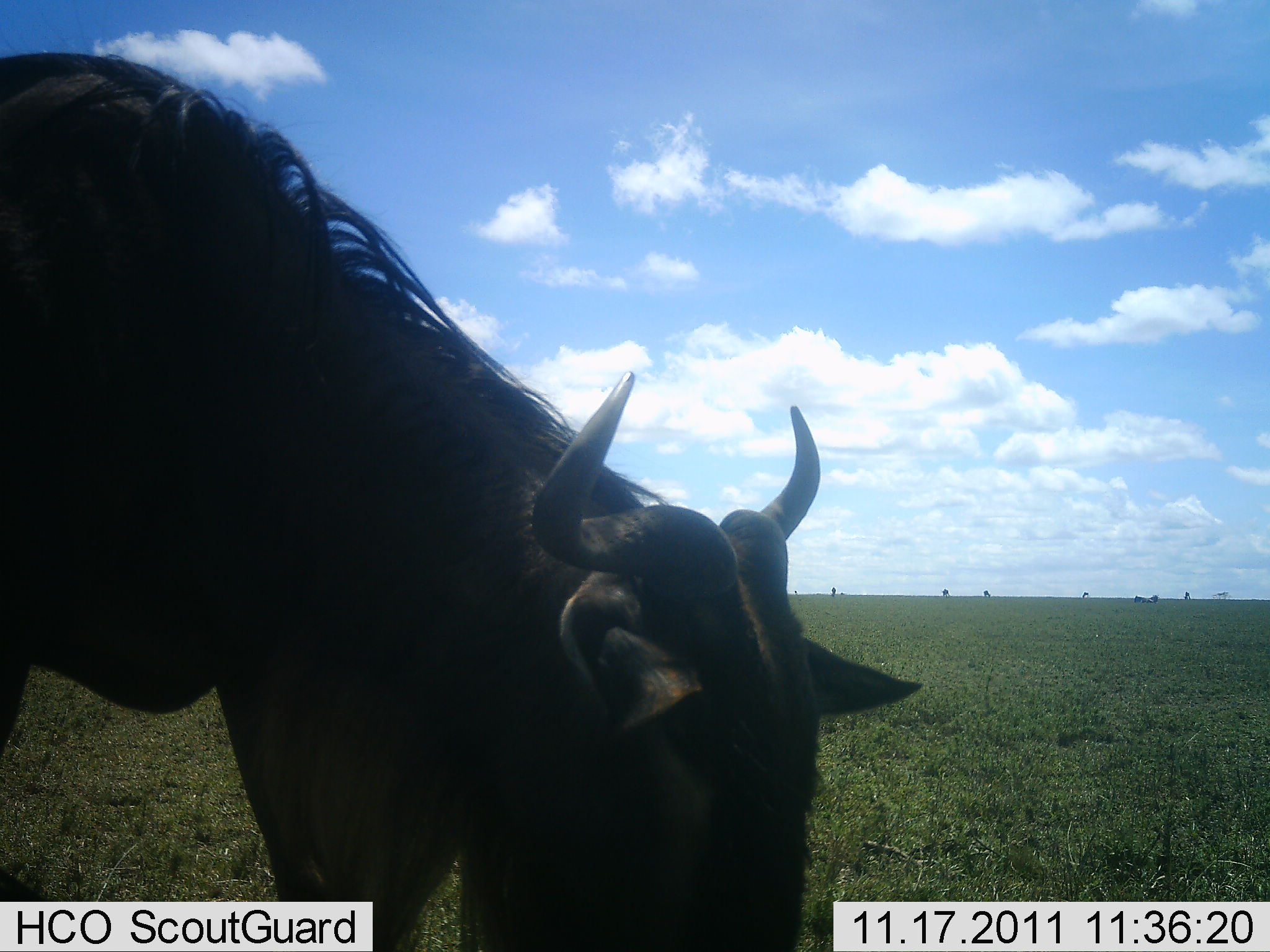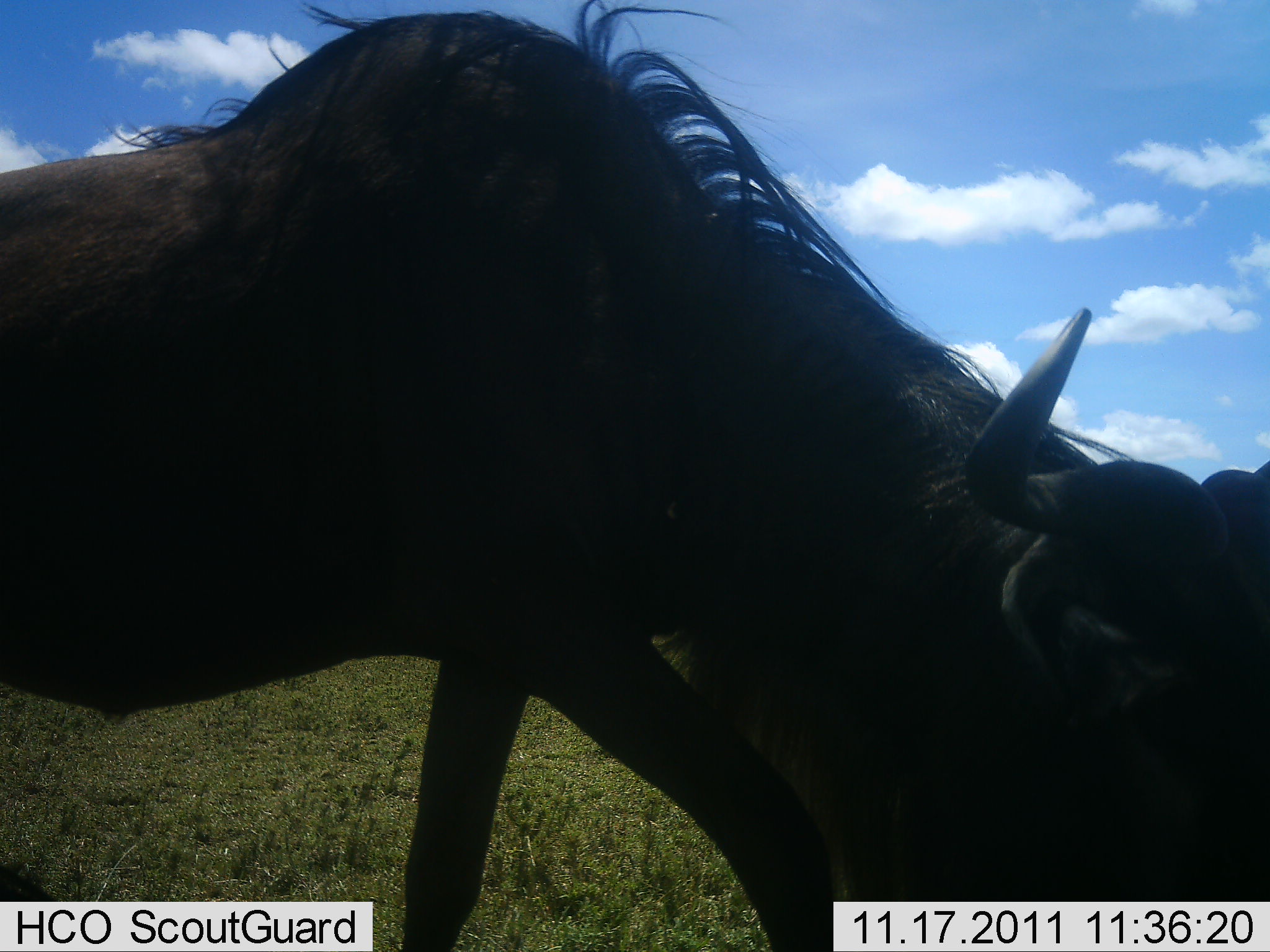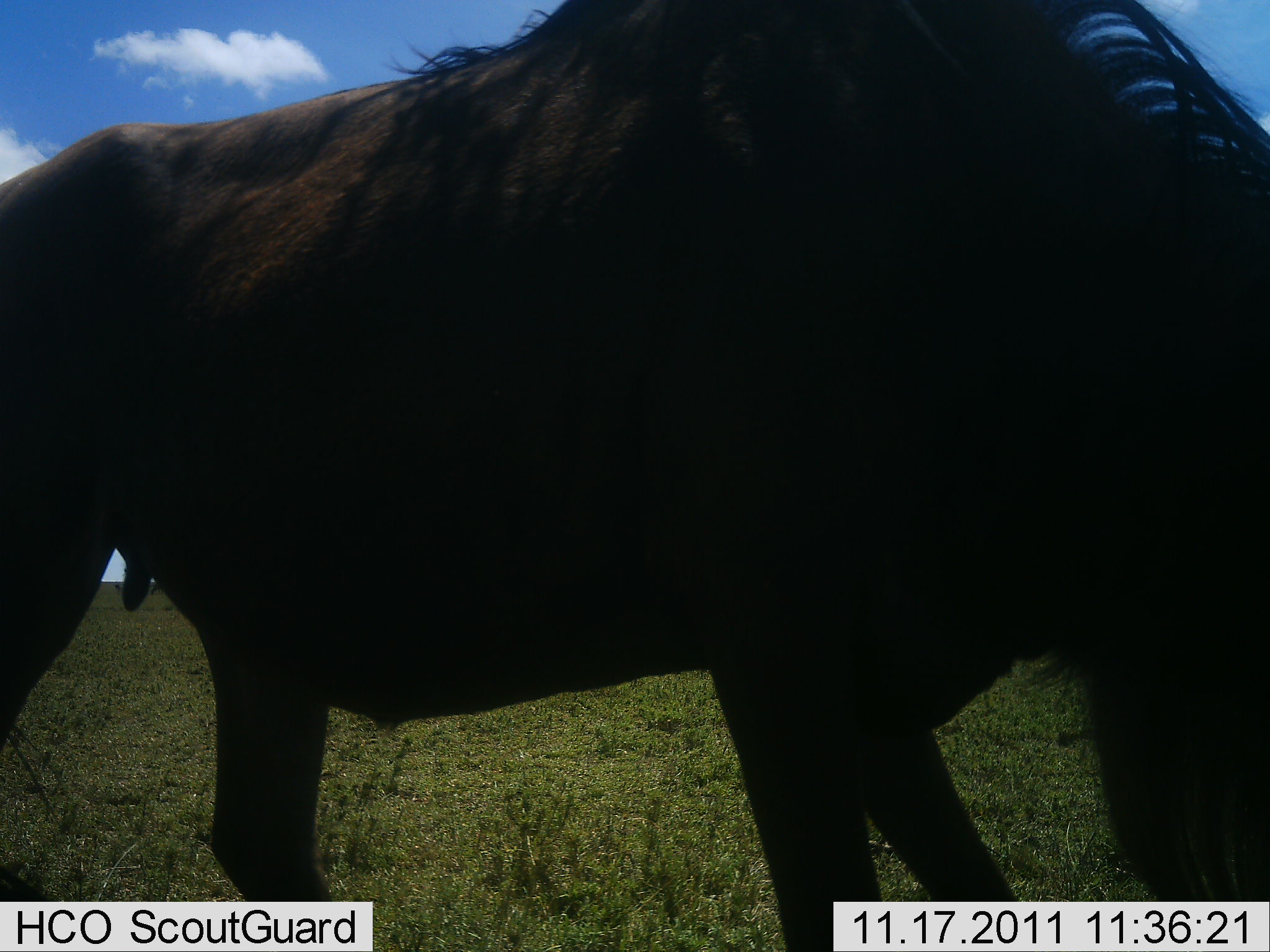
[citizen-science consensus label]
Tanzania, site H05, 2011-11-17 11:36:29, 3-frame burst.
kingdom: Animalia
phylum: Chordata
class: Mammalia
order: Artiodactyla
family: Bovidae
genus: Connochaetes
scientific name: Connochaetes taurinus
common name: blue wildebeest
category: wildebeest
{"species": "wildebeest (blue wildebeest) (Connochaetes taurinus)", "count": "1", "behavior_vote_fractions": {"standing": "0%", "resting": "0%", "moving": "70%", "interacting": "0%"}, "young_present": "0%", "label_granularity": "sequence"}